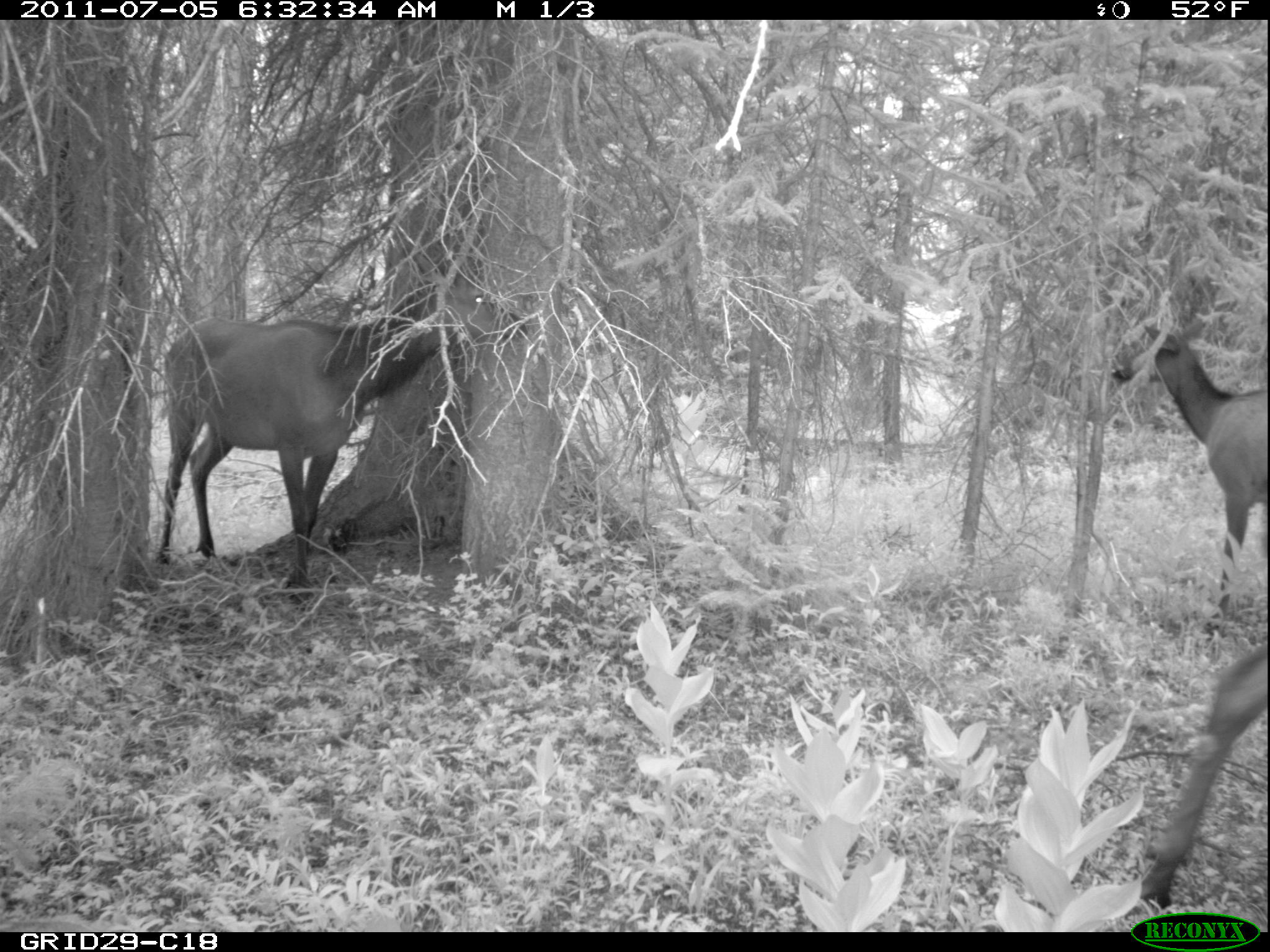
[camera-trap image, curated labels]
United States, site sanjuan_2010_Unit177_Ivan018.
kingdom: Animalia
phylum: Chordata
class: Mammalia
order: Artiodactyla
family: Cervidae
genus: Cervus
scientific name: Cervus elaphus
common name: red deer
Cervus elaphus (red deer).